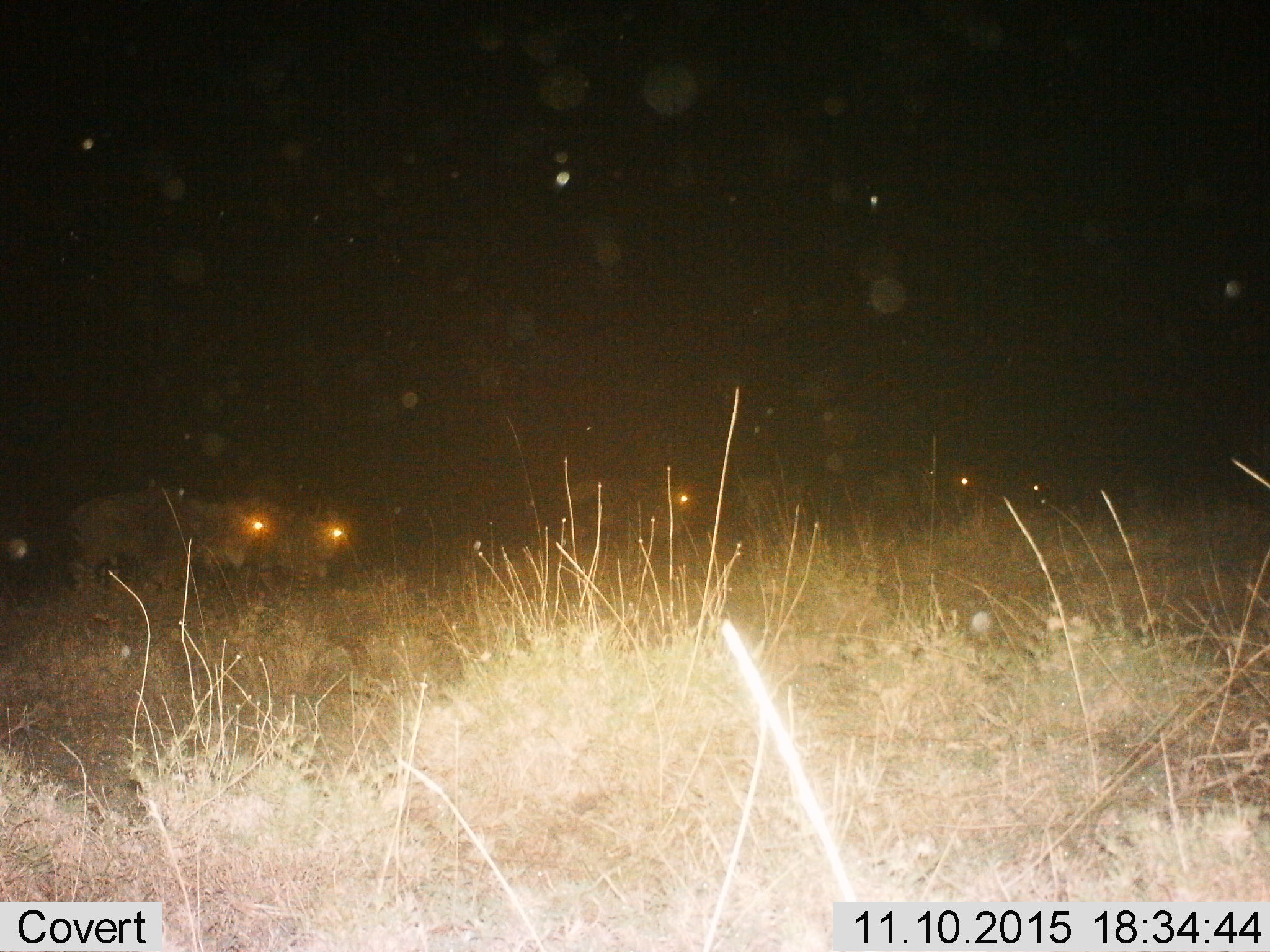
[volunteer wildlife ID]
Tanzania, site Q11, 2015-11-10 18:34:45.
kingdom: Animalia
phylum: Chordata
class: Mammalia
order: Artiodactyla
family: Bovidae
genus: Connochaetes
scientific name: Connochaetes taurinus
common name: blue wildebeest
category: wildebeest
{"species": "wildebeest (blue wildebeest) (Connochaetes taurinus)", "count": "6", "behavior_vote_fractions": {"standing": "25%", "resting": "0%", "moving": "75%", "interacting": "0%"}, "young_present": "0%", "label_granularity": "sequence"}